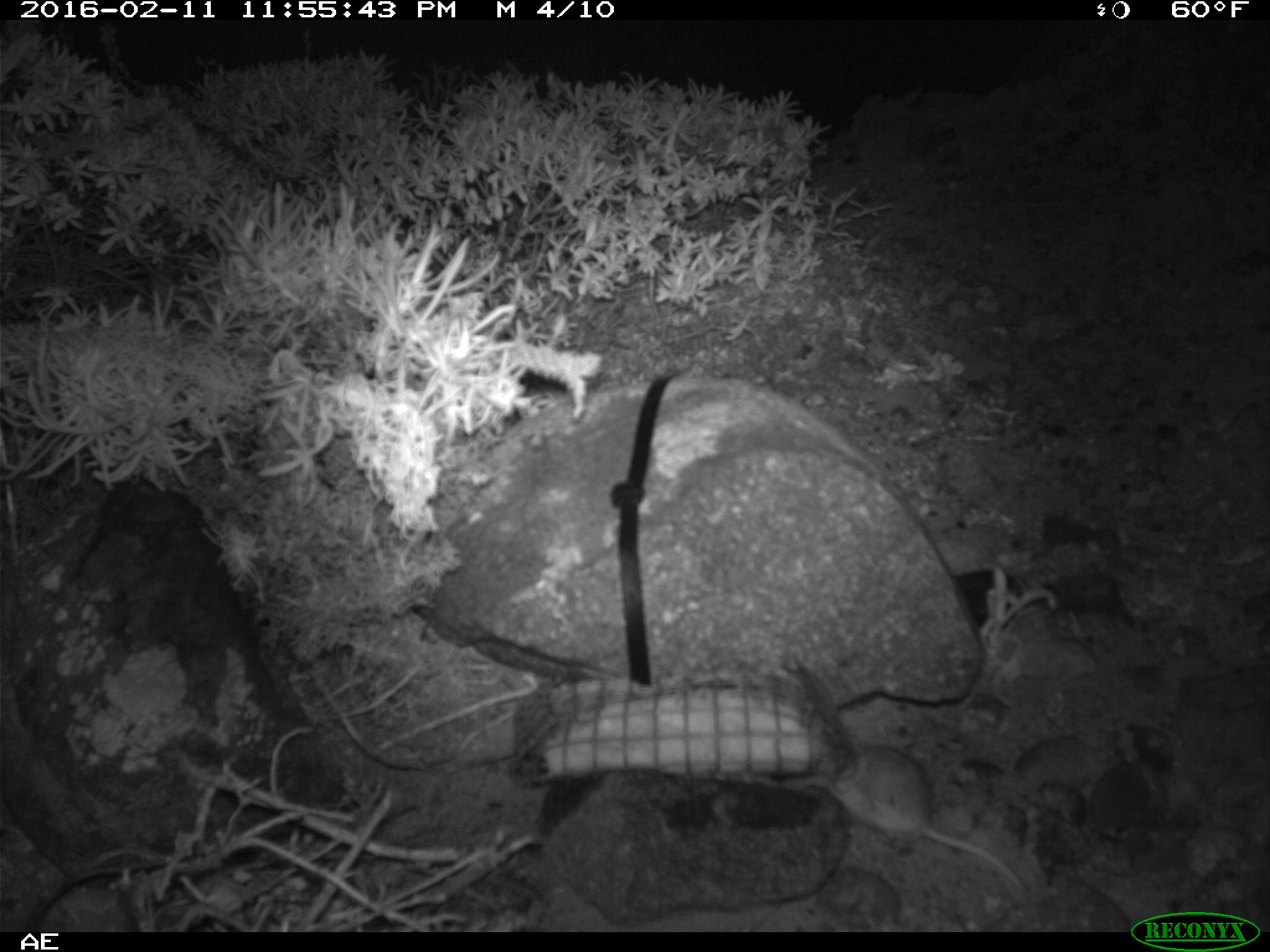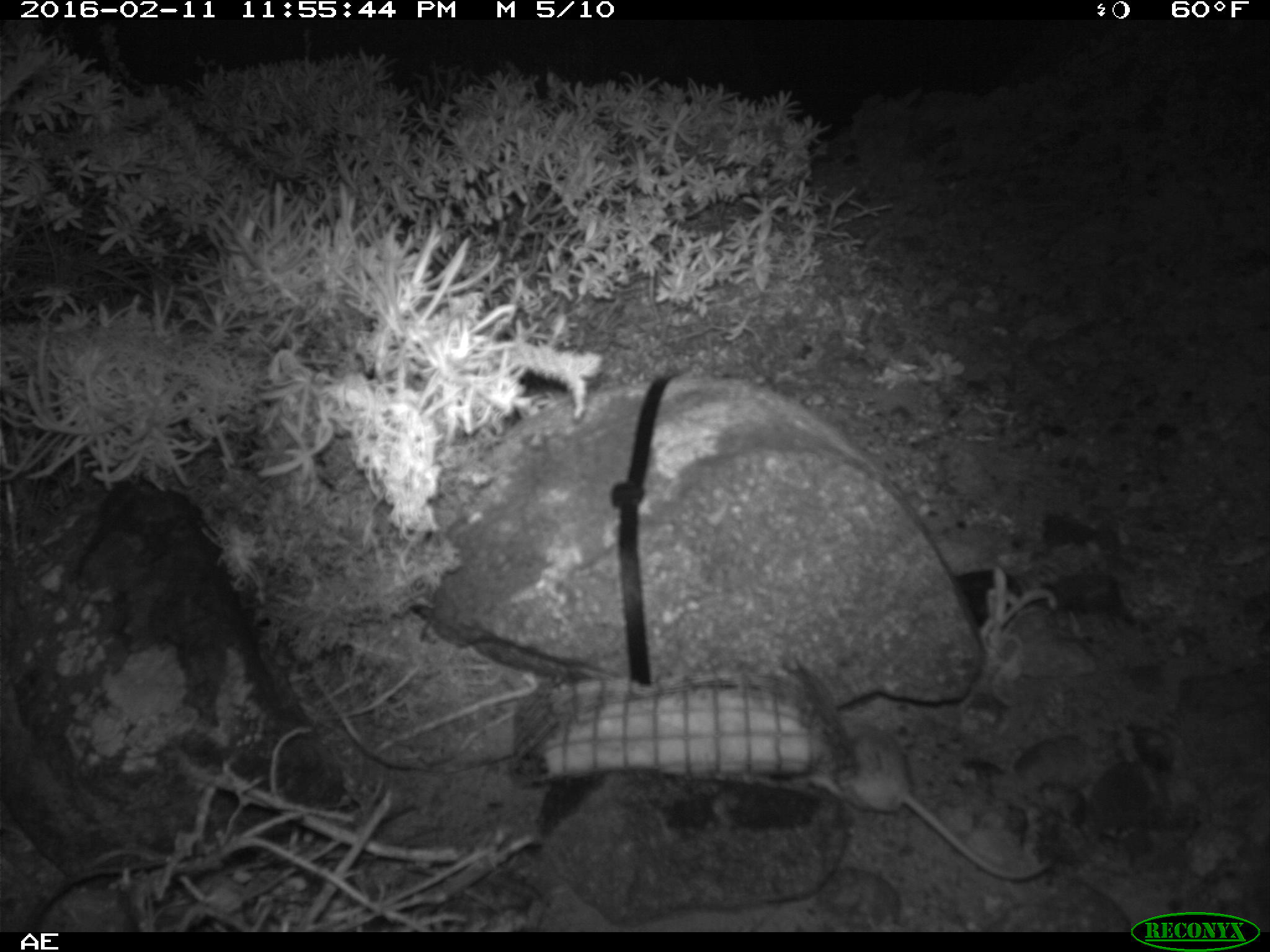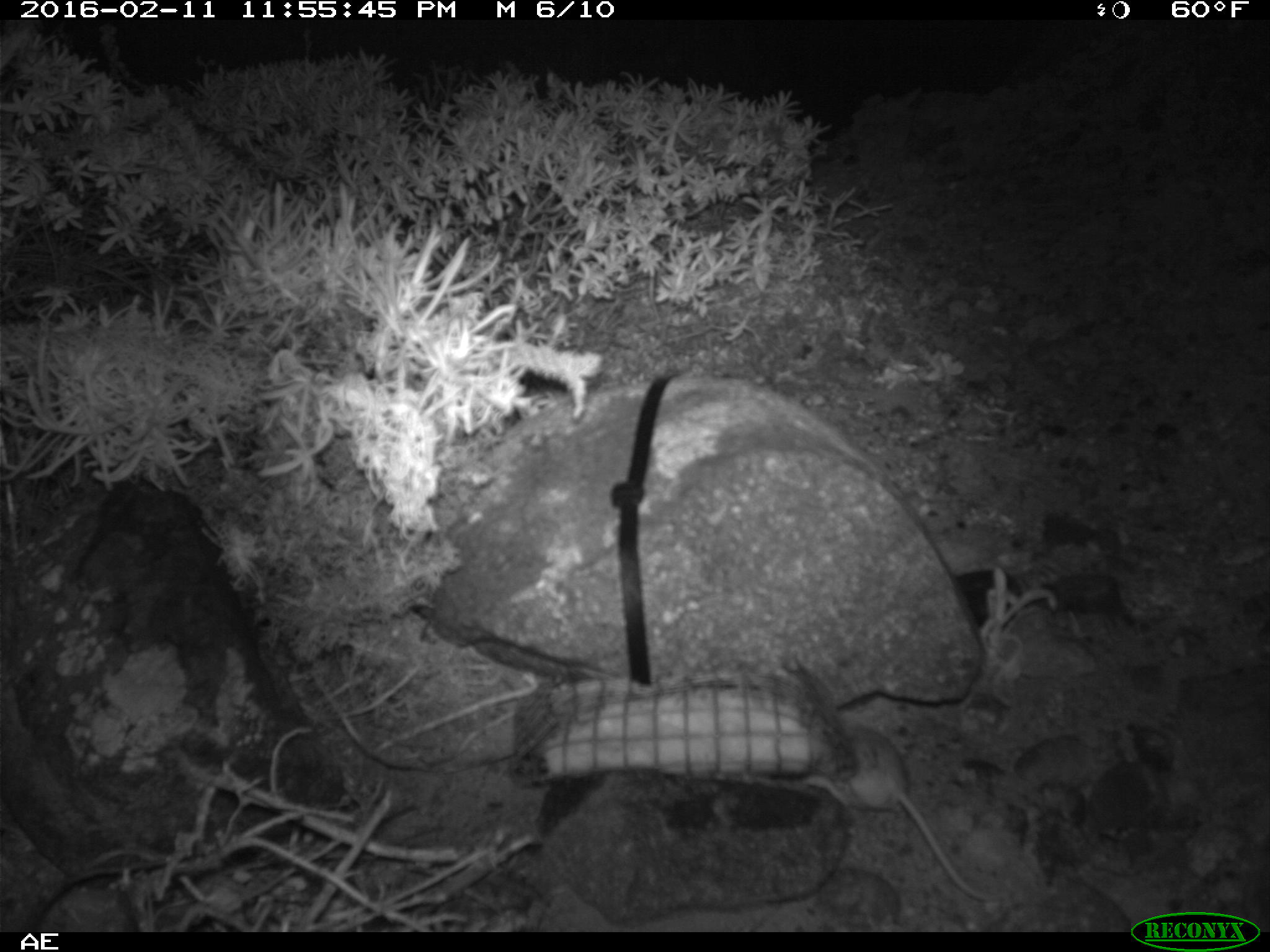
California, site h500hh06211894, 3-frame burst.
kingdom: Animalia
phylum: Chordata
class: Mammalia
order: Rodentia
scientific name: Rodentia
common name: rodent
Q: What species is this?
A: Rodent (Rodentia).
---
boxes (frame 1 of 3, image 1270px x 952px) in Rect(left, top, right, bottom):
rodent: Rect(824, 744, 1028, 893)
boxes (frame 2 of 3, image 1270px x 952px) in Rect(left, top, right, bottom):
rodent: Rect(809, 724, 1050, 881)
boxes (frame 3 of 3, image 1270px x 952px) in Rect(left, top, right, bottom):
rodent: Rect(831, 716, 992, 902)